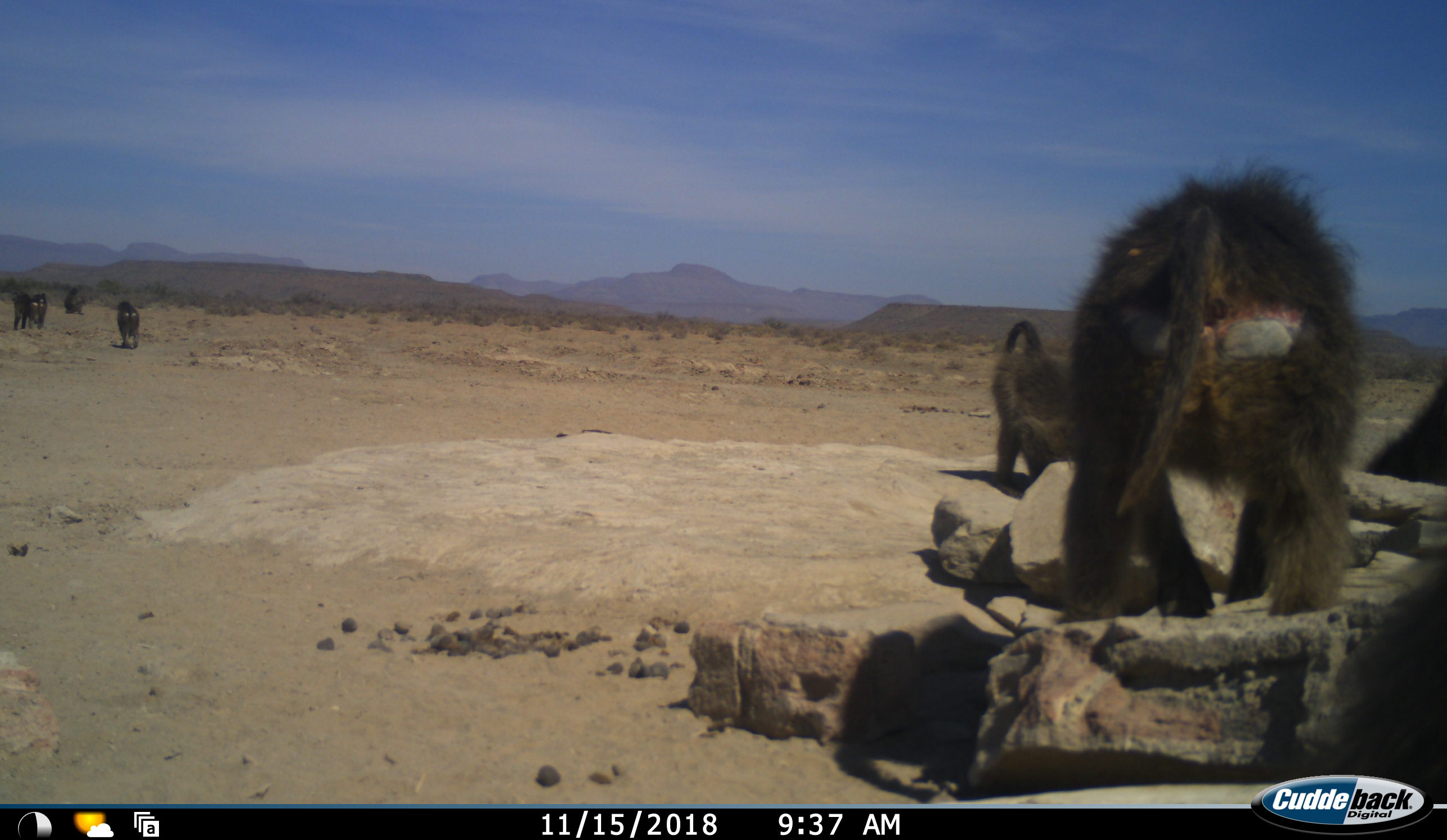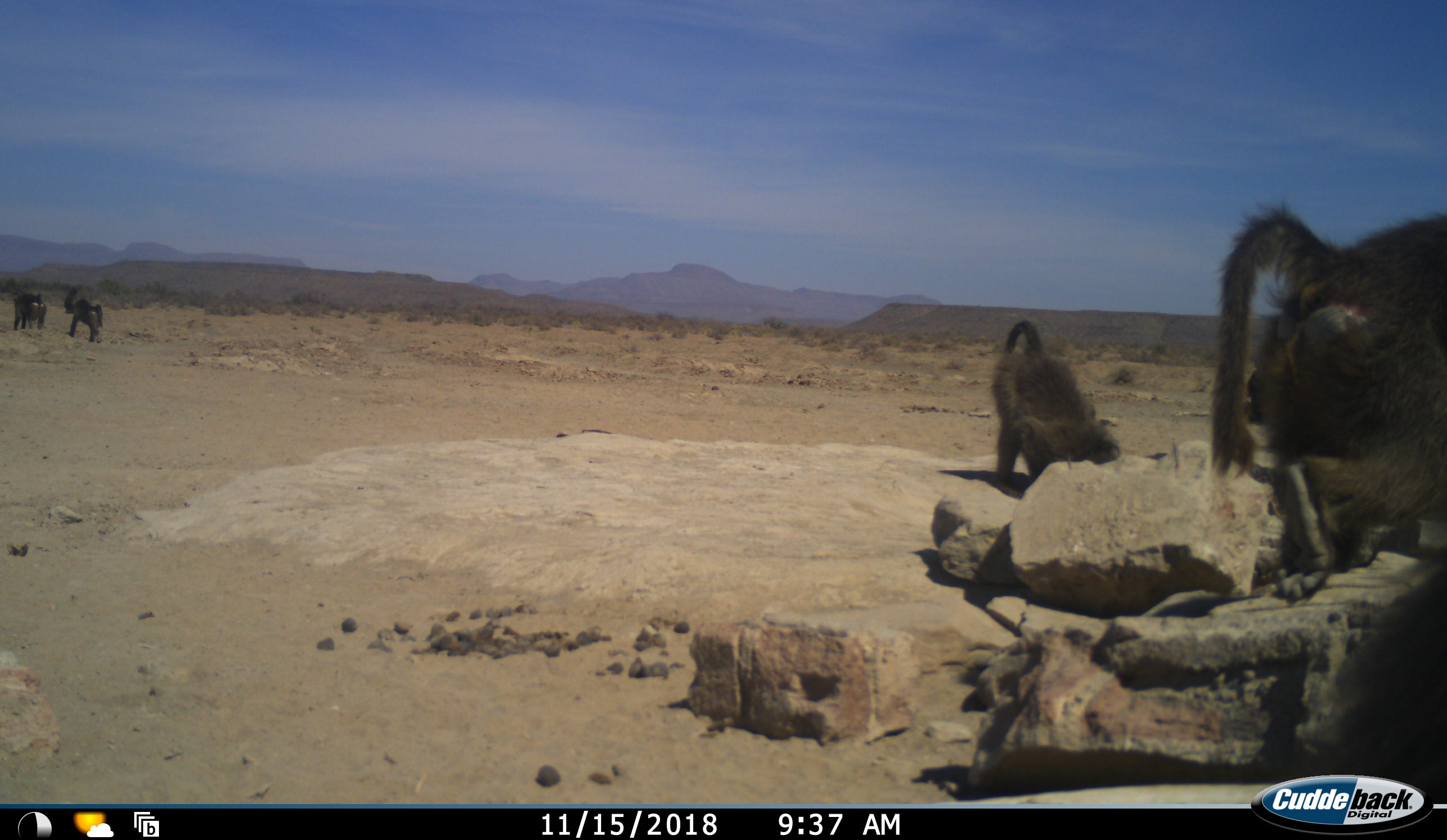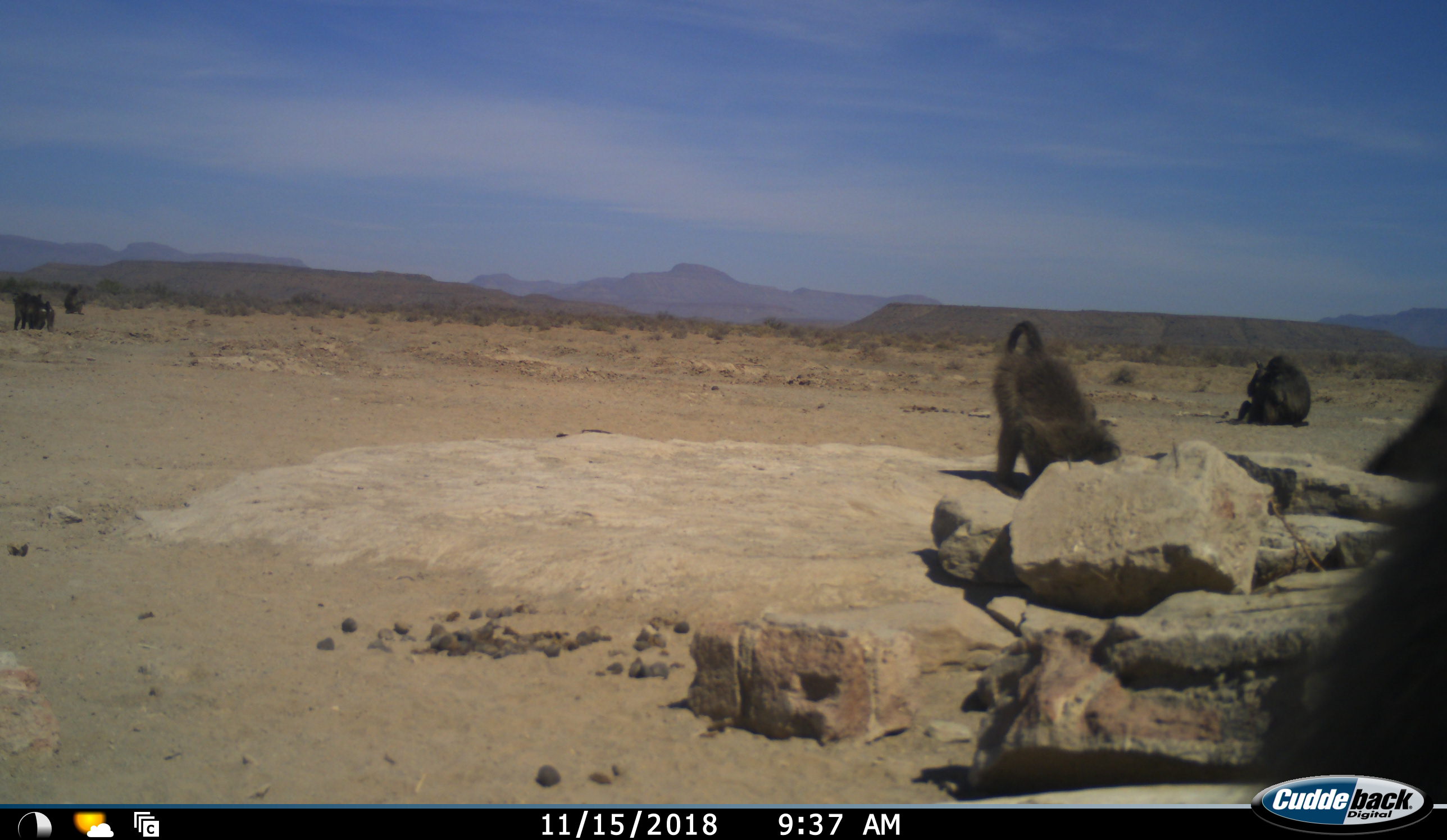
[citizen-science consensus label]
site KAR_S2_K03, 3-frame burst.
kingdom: Animalia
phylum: Chordata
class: Mammalia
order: Primates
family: Cercopithecidae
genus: Papio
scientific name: Papio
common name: baboon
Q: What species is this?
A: Baboon (Papio).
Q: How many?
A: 6.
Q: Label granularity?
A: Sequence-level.